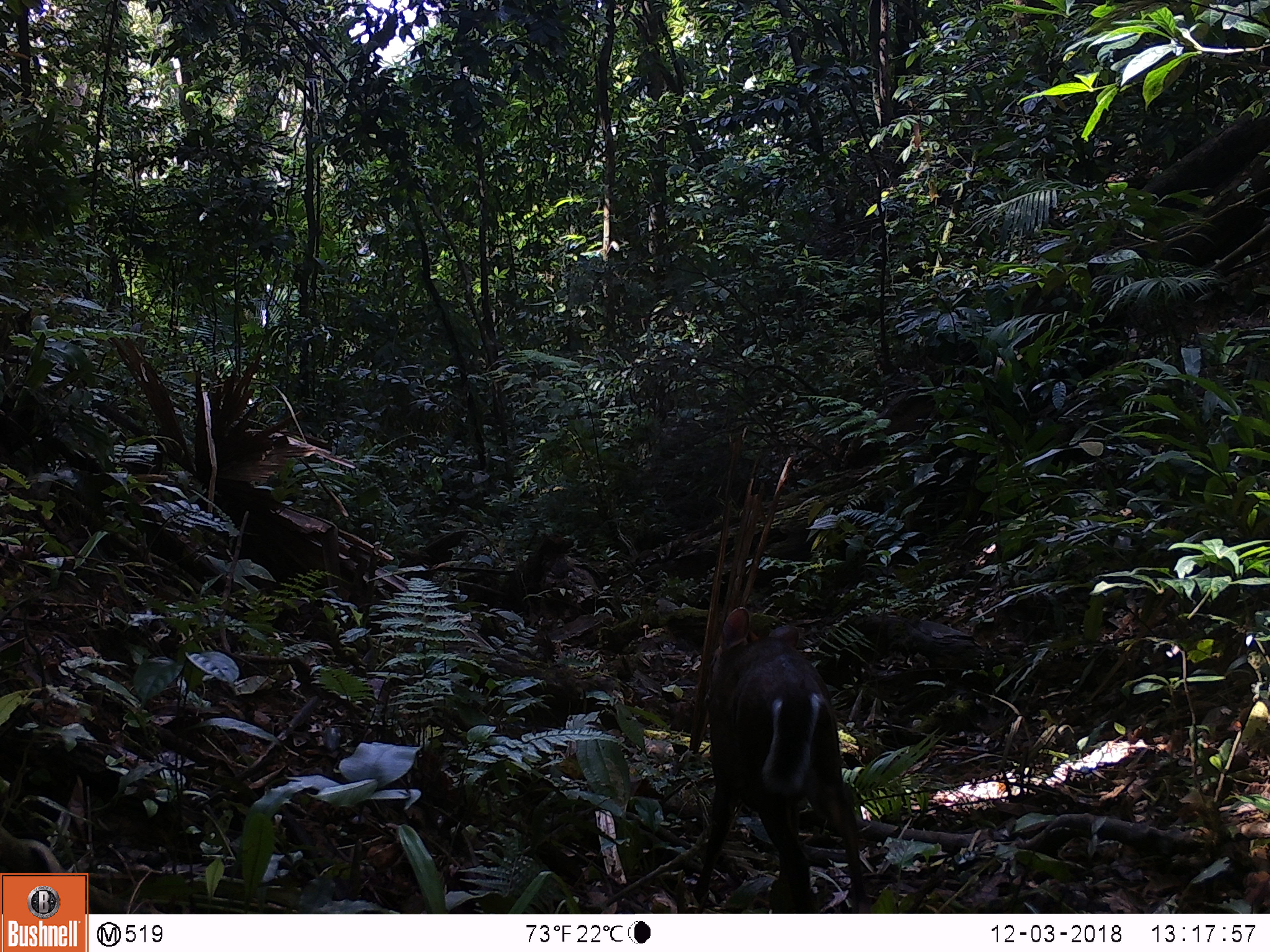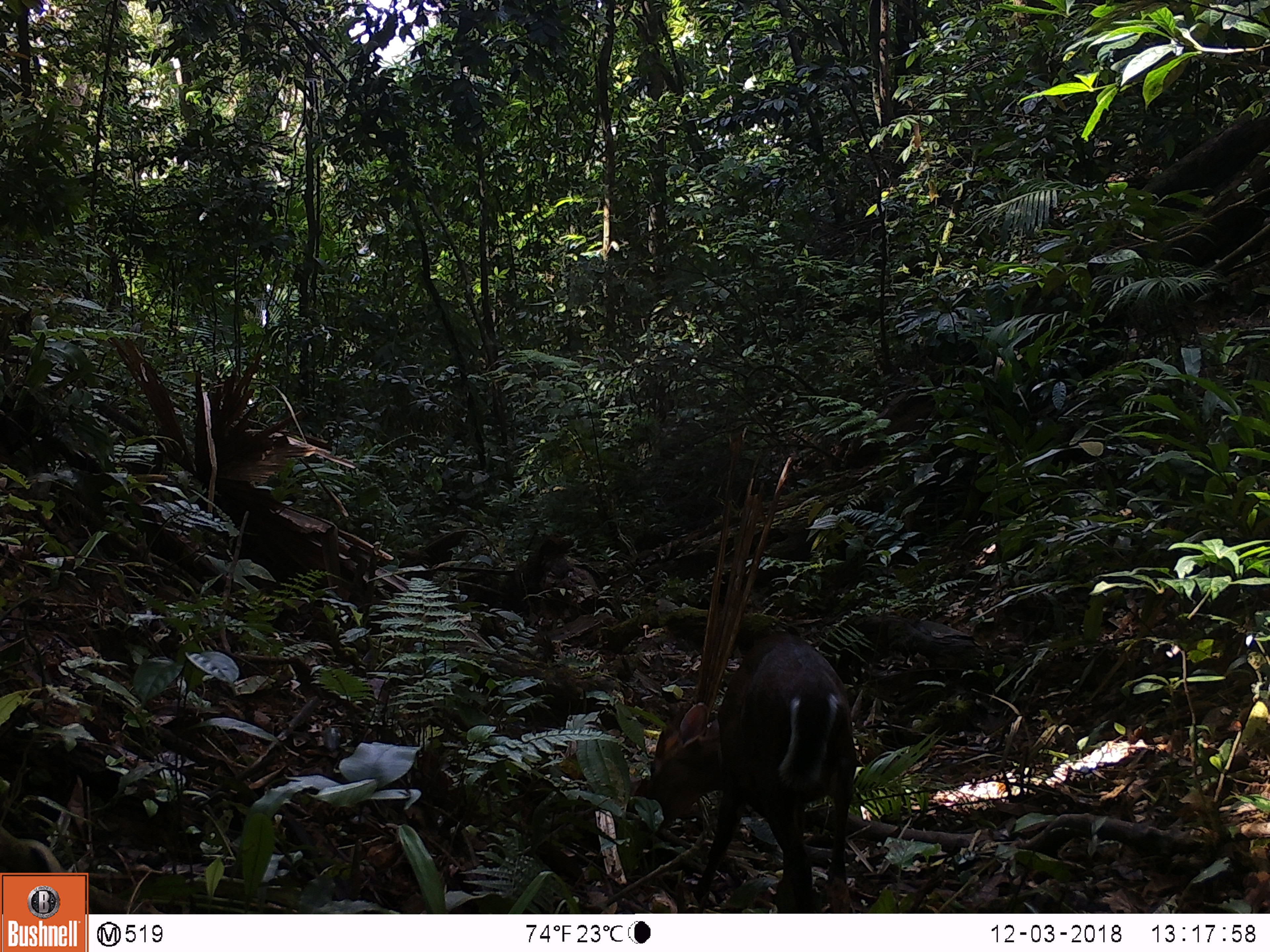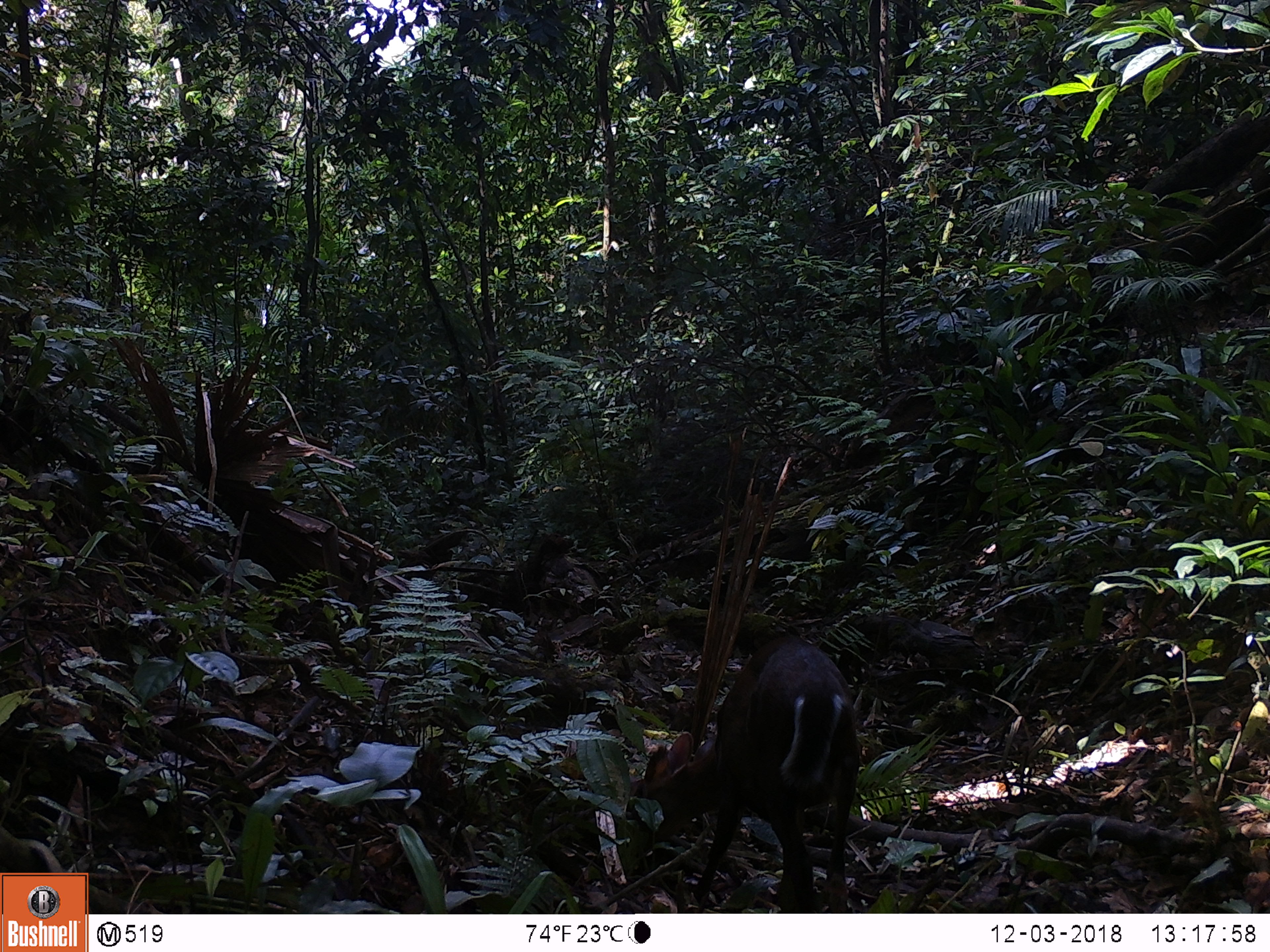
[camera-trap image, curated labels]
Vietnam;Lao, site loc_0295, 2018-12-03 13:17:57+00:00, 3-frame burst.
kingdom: Animalia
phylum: Chordata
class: Mammalia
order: Artiodactyla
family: Cervidae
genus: Muntiacus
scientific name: Muntiacus rooseveltorum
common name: roosevelt's muntjac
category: roosevelts muntjac group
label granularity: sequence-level